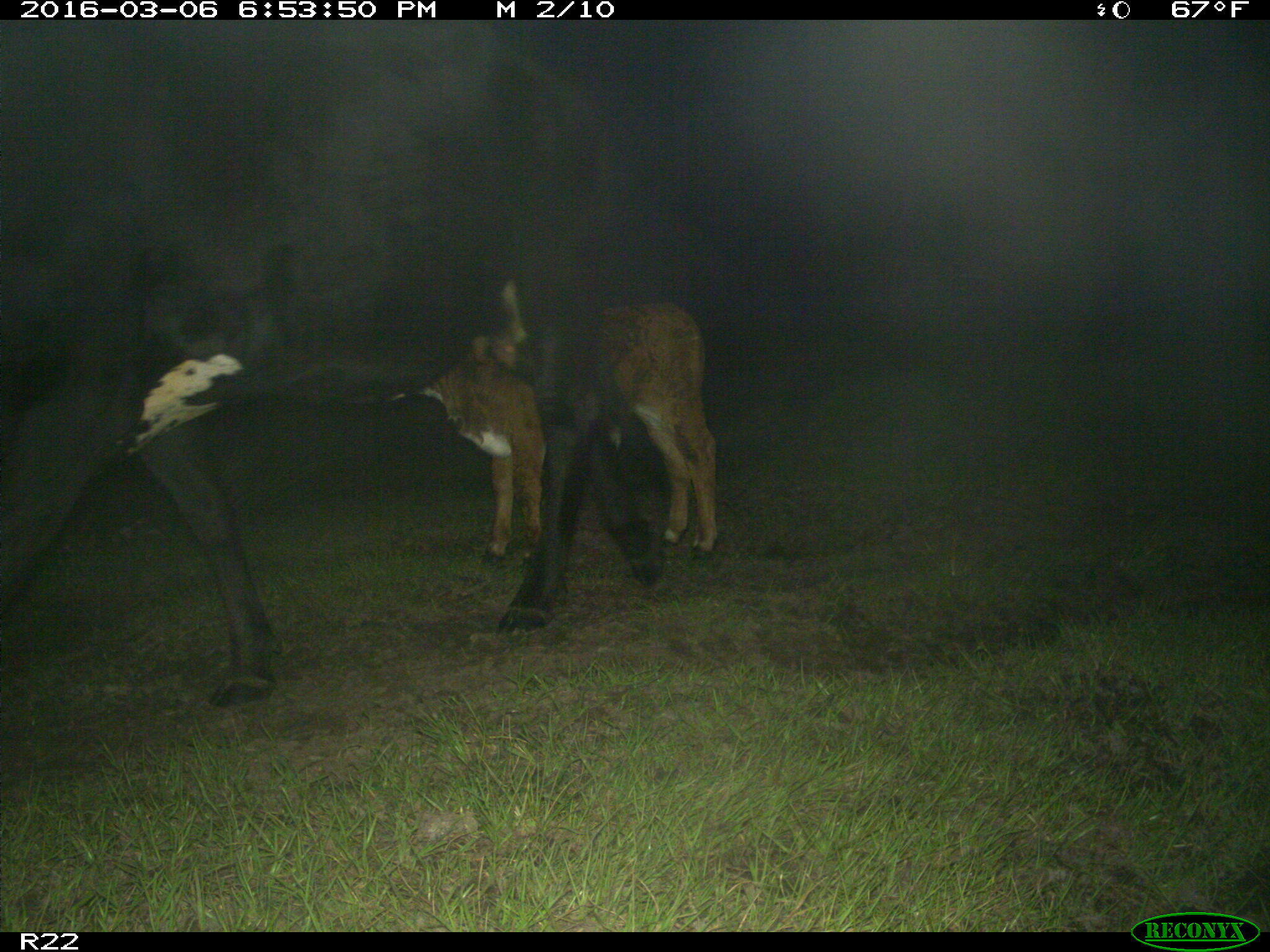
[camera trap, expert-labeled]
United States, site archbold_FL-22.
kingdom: Animalia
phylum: Chordata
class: Mammalia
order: Artiodactyla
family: Bovidae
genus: Bos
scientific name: Bos taurus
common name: domestic cow